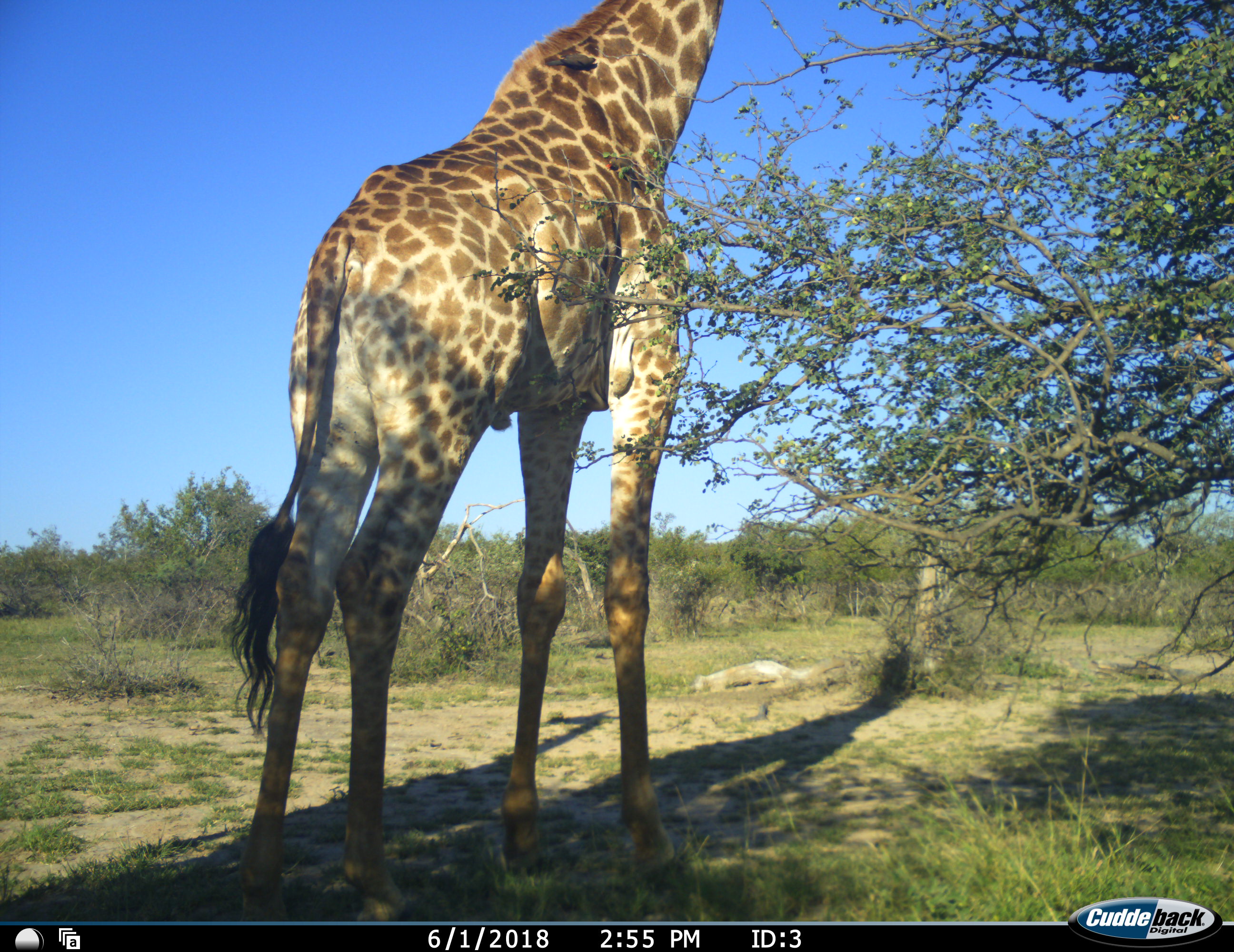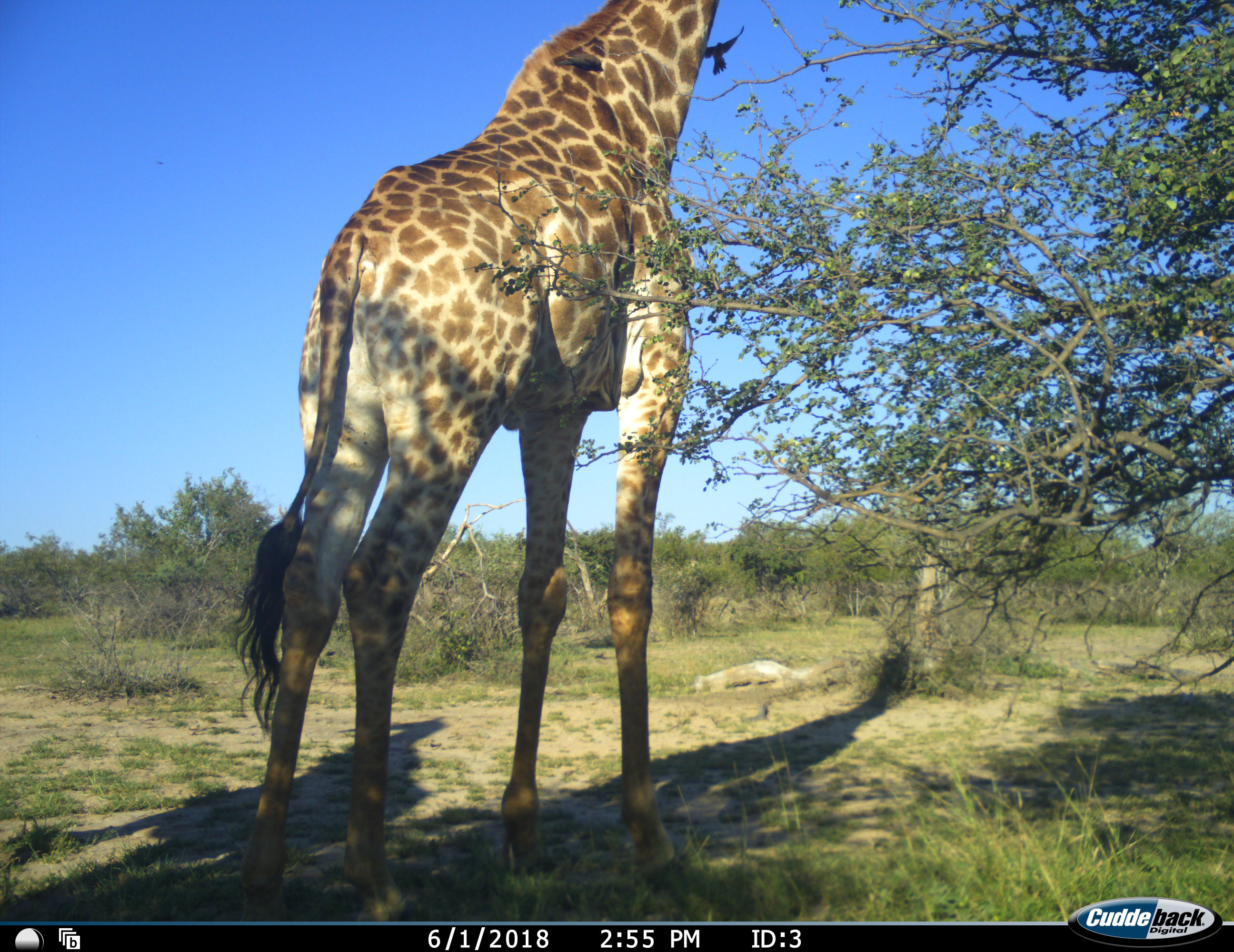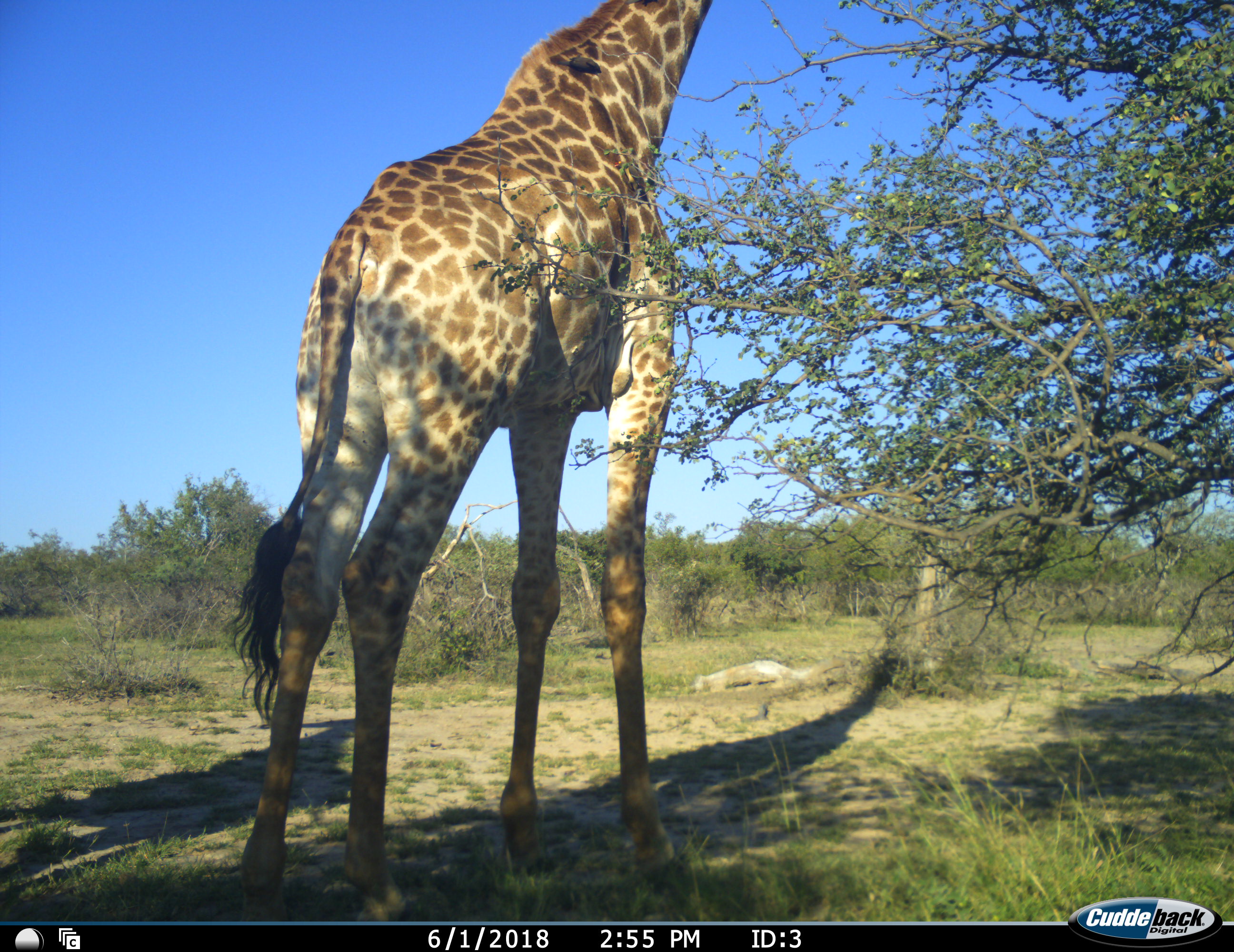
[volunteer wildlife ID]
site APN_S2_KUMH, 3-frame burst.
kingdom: Animalia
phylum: Chordata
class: Mammalia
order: Artiodactyla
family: Giraffidae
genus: Giraffa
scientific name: Giraffa camelopardalis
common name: giraffe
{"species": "giraffe (Giraffa camelopardalis)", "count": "1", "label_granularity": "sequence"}